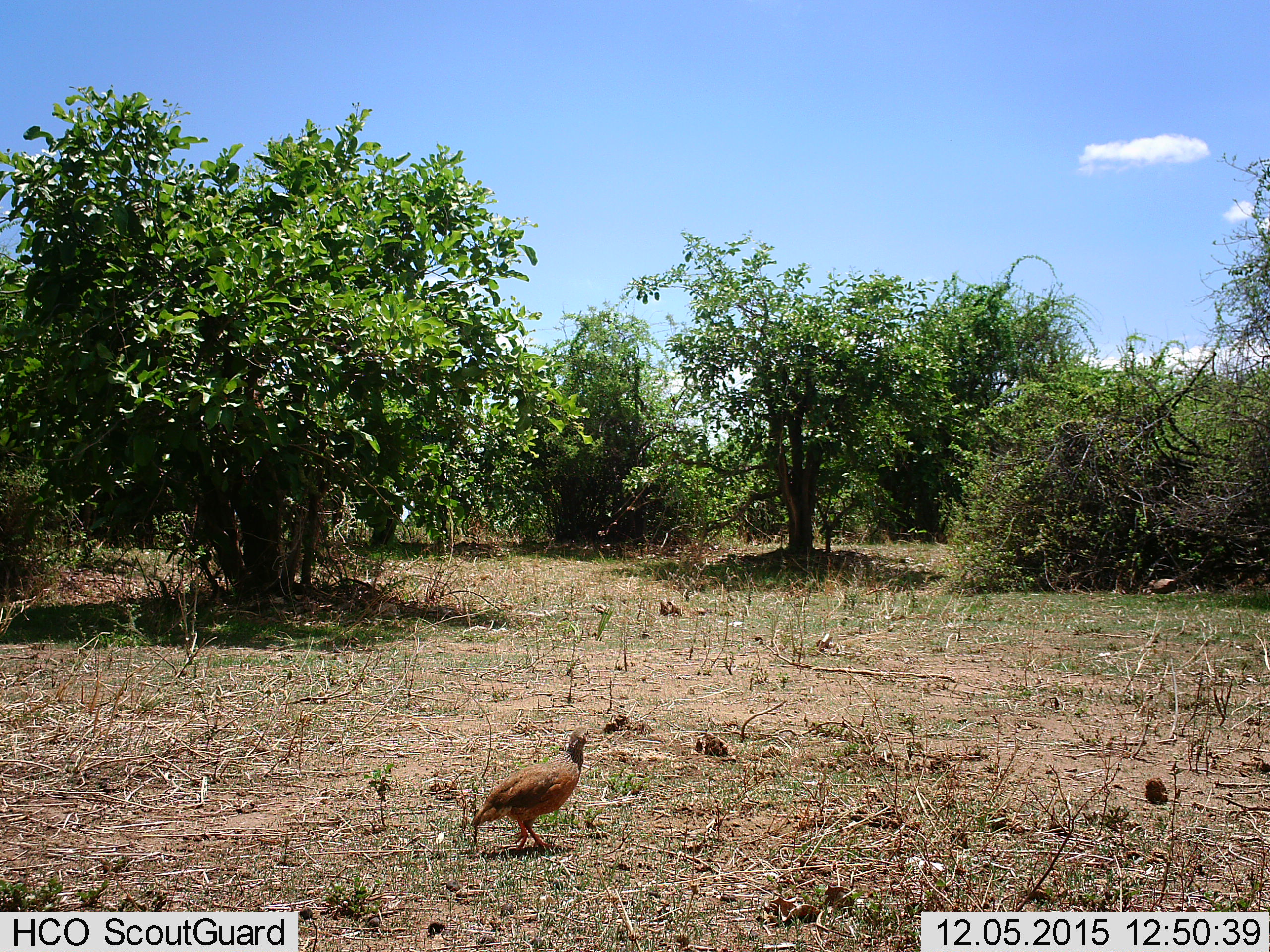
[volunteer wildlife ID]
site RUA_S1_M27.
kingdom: Animalia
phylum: Chordata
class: Aves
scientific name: Aves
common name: bird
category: birdother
Birdother (bird) (Aves), count 1. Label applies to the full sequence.